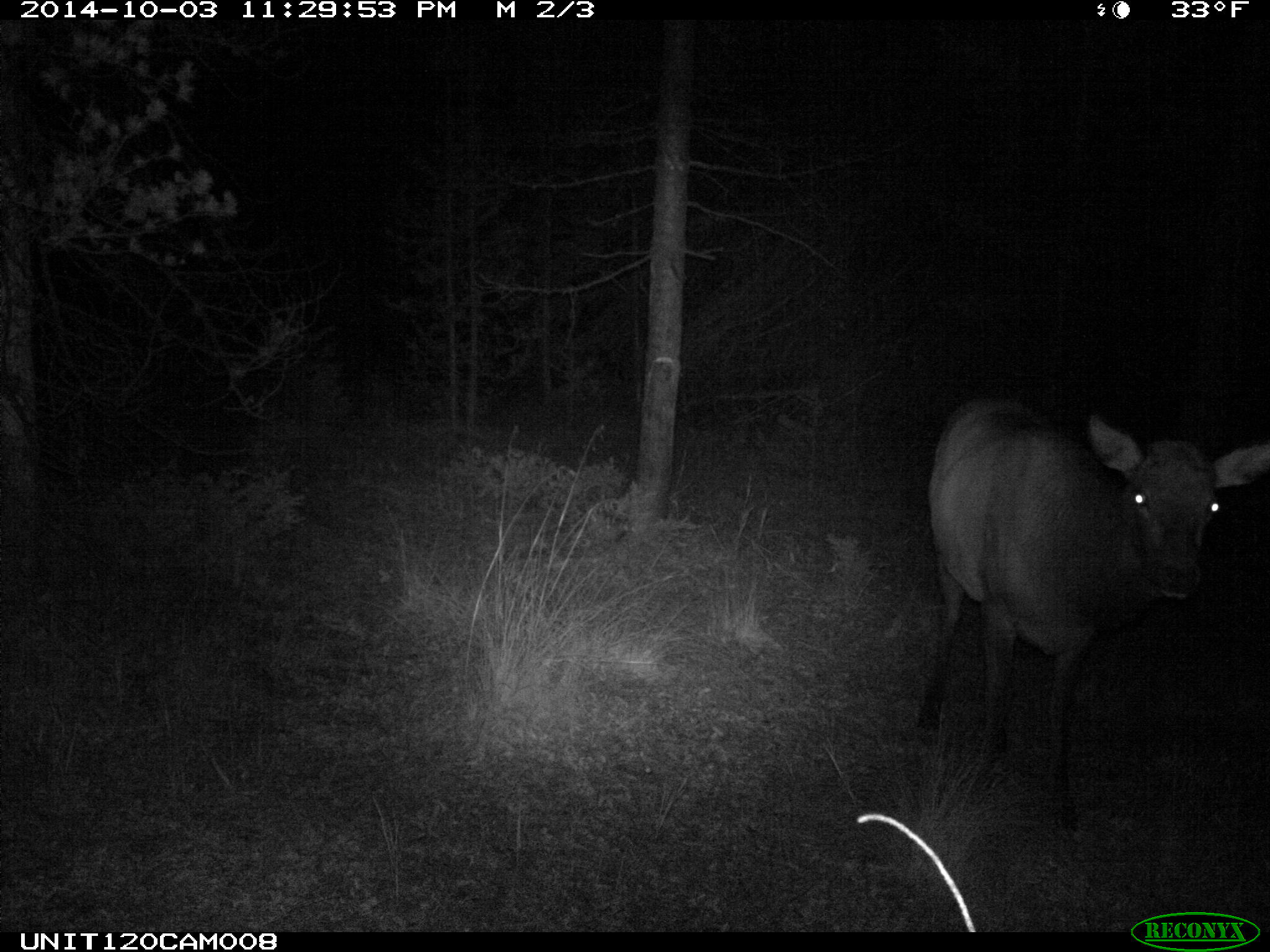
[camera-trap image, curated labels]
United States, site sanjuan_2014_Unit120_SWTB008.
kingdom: Animalia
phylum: Chordata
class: Mammalia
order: Artiodactyla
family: Cervidae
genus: Cervus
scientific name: Cervus elaphus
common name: red deer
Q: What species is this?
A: Cervus elaphus (red deer).